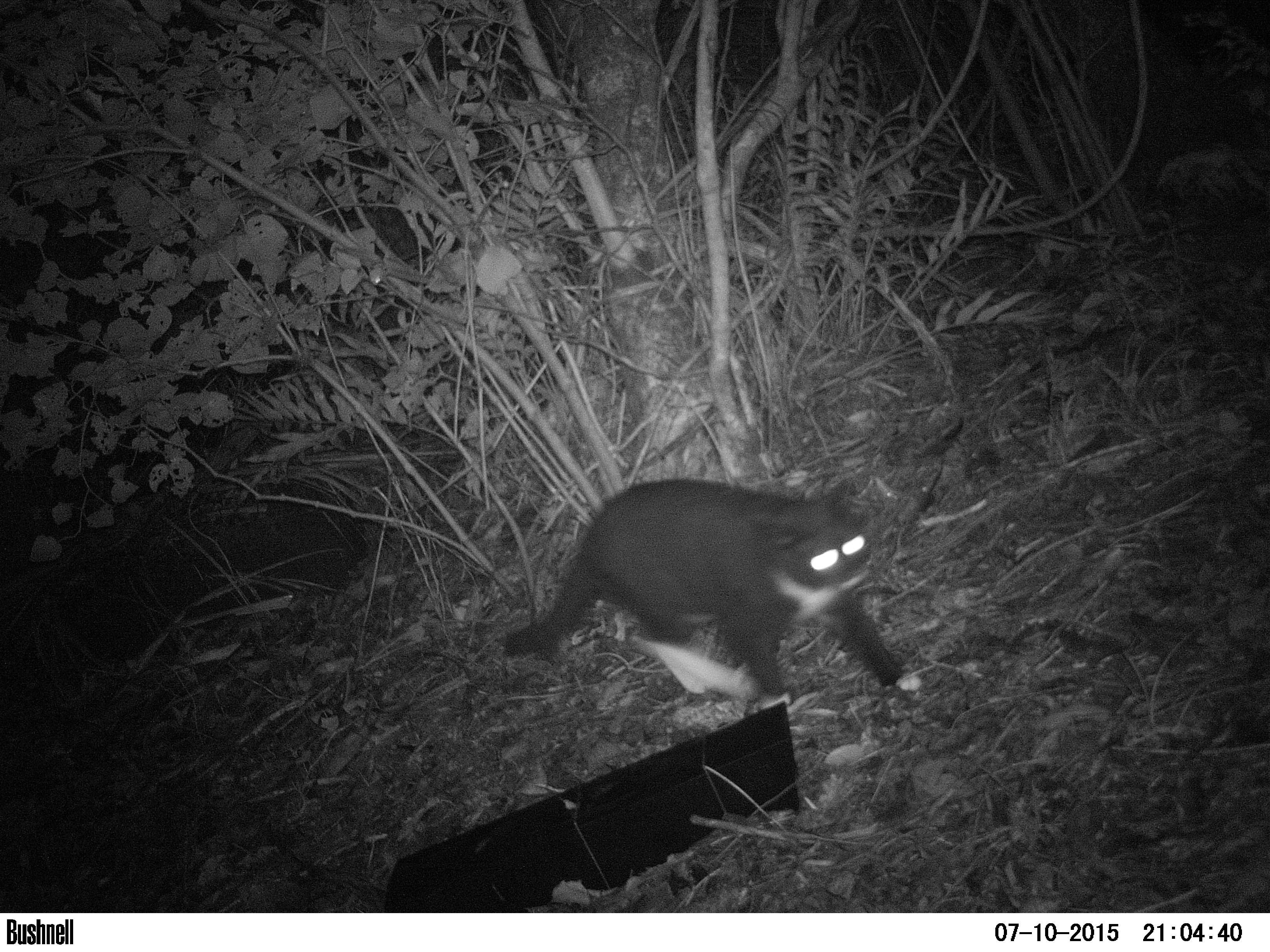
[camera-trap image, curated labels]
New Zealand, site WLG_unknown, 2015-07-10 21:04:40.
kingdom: Animalia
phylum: Chordata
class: Mammalia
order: Carnivora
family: Felidae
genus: Felis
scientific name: Felis catus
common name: domestic cat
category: cat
Cat (domestic cat) (Felis catus).